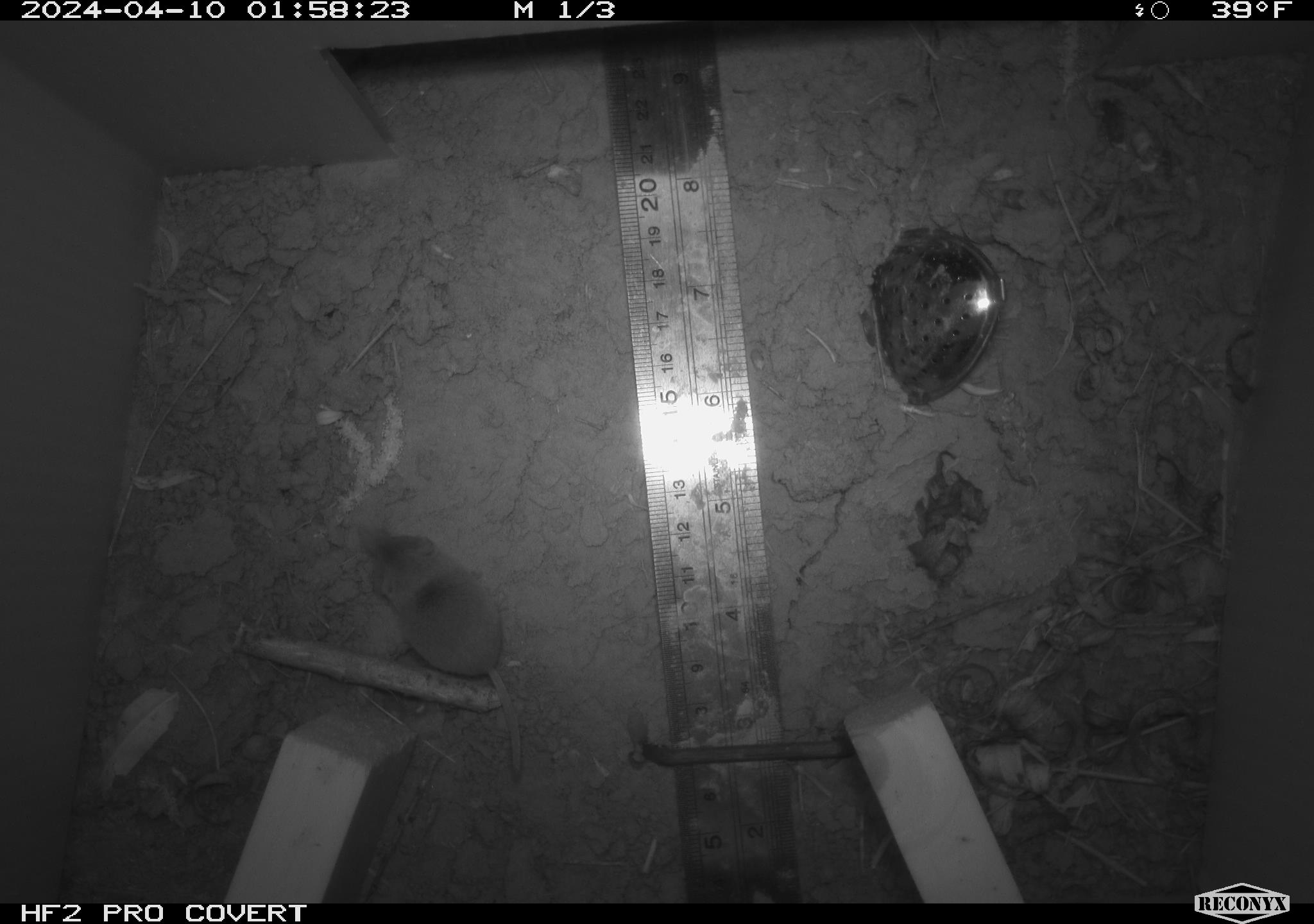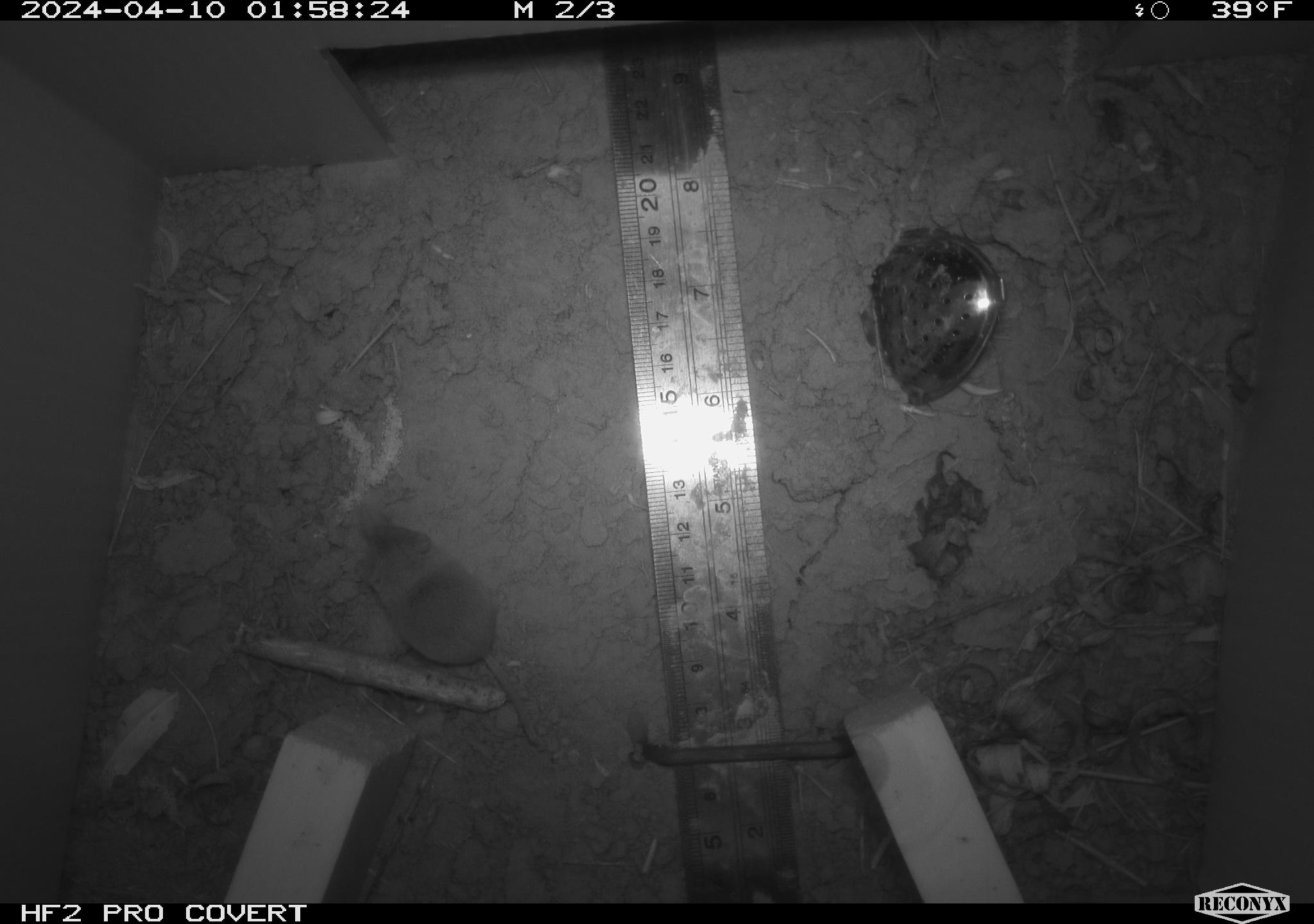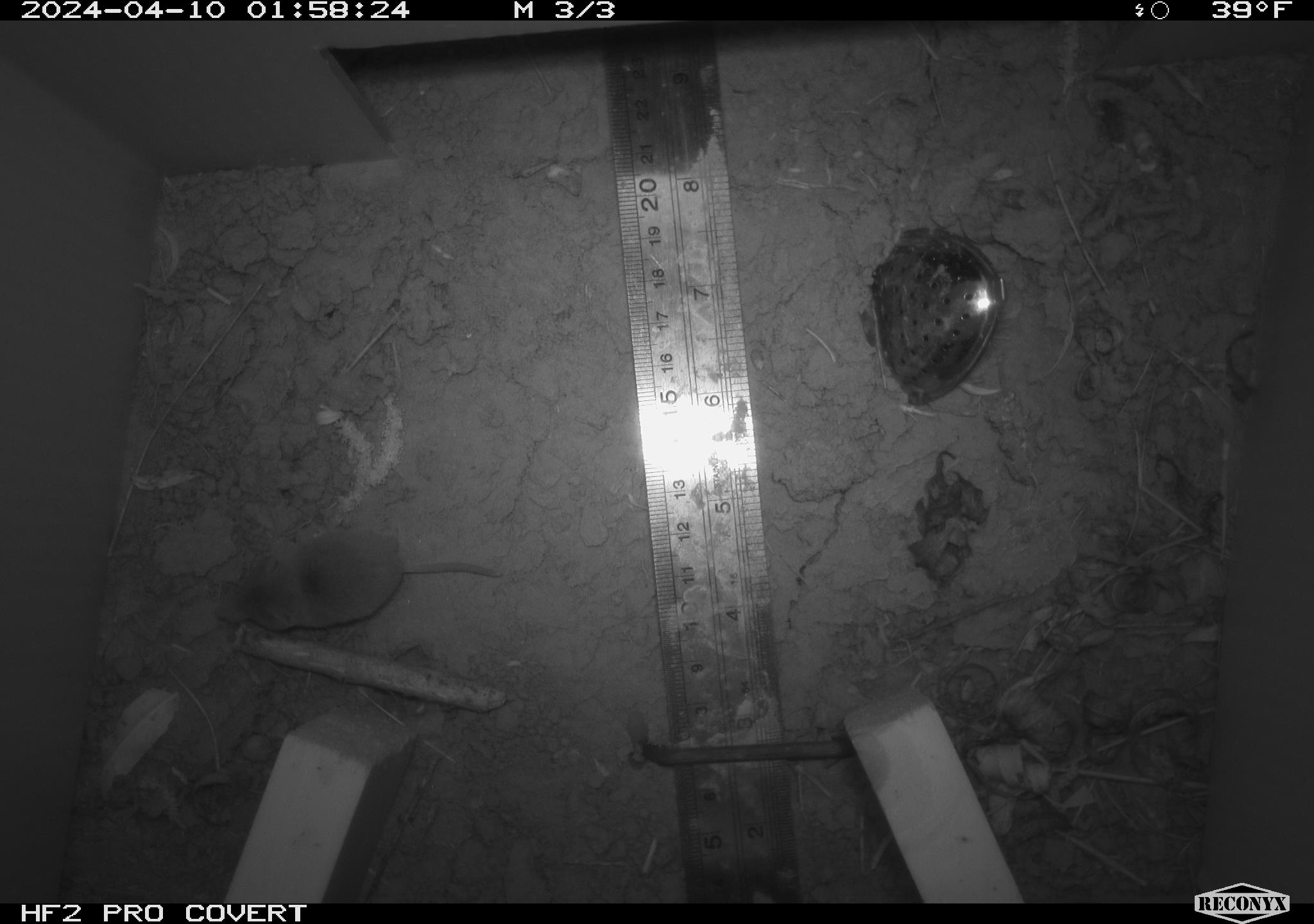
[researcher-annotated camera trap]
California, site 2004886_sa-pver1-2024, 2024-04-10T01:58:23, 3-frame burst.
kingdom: Animalia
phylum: Chordata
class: Mammalia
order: Eulipotyphla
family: Soricidae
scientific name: Soricidae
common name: shrews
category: soricidae family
Soricidae family (shrews) (Soricidae).